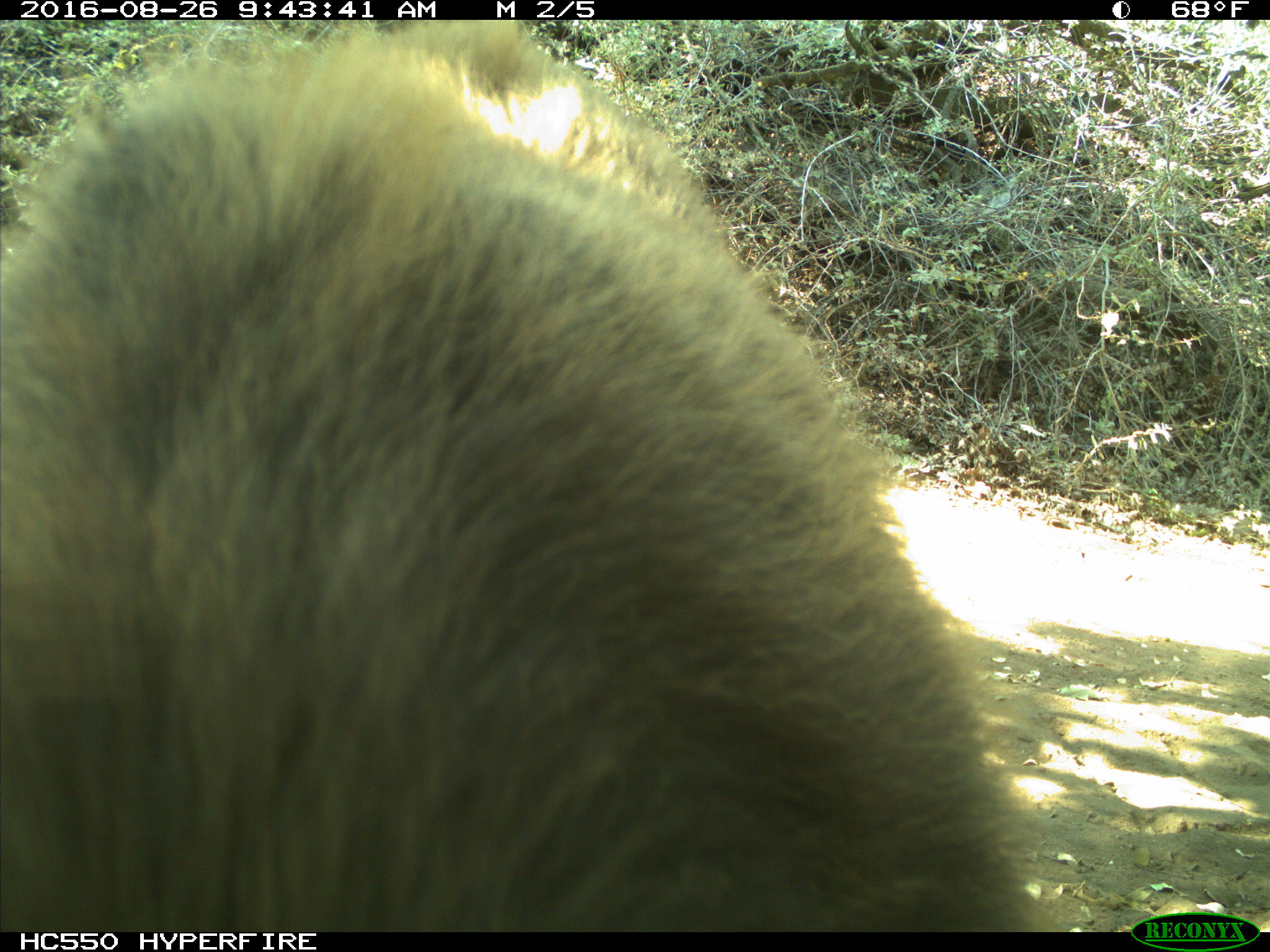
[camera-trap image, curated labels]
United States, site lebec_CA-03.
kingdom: Animalia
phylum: Chordata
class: Mammalia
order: Carnivora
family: Ursidae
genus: Ursus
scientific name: Ursus americanus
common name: american black bear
Ursus americanus (american black bear).